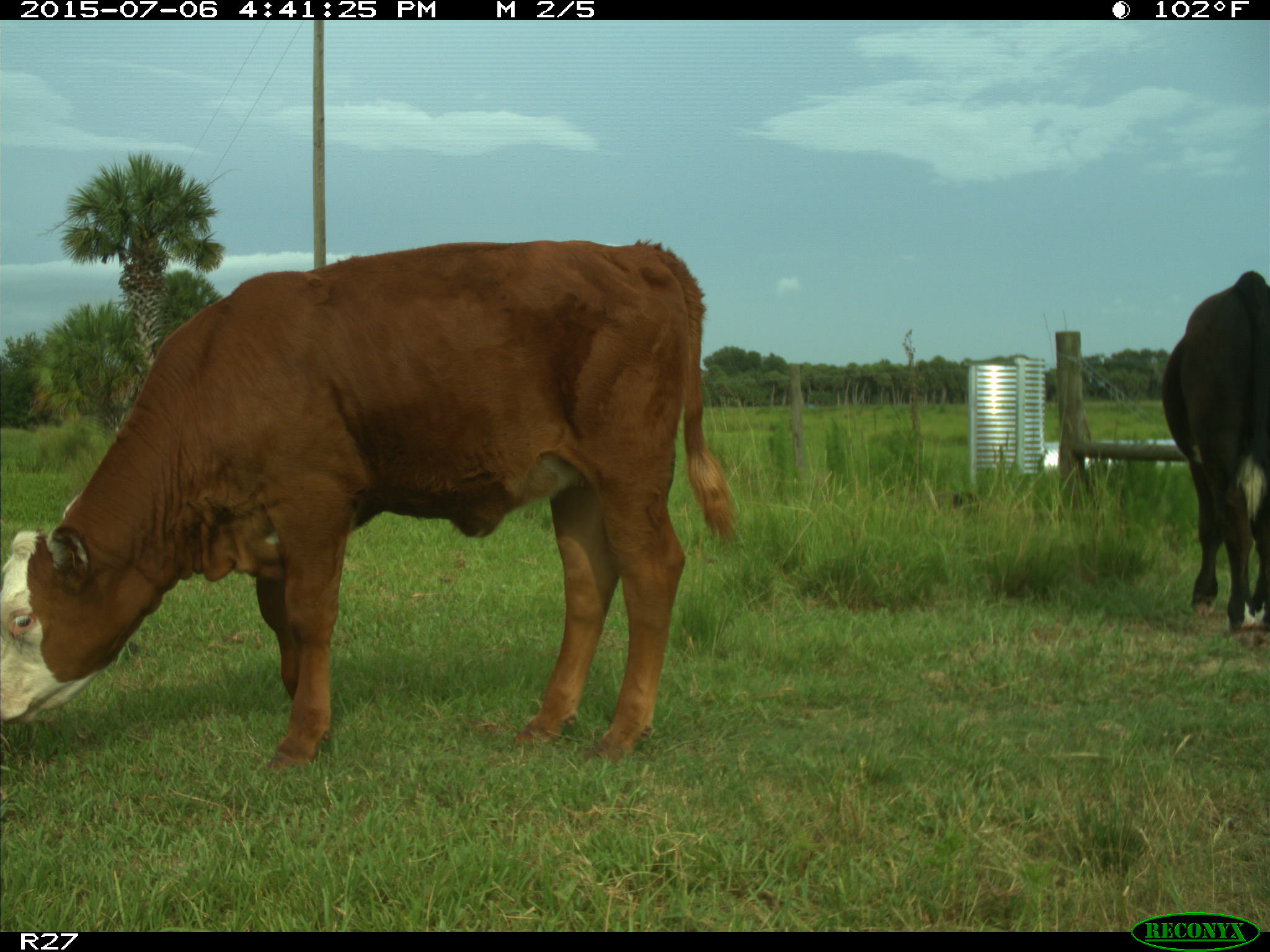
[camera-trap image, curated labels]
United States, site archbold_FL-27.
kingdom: Animalia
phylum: Chordata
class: Mammalia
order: Artiodactyla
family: Bovidae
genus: Bos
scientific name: Bos taurus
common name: domestic cow